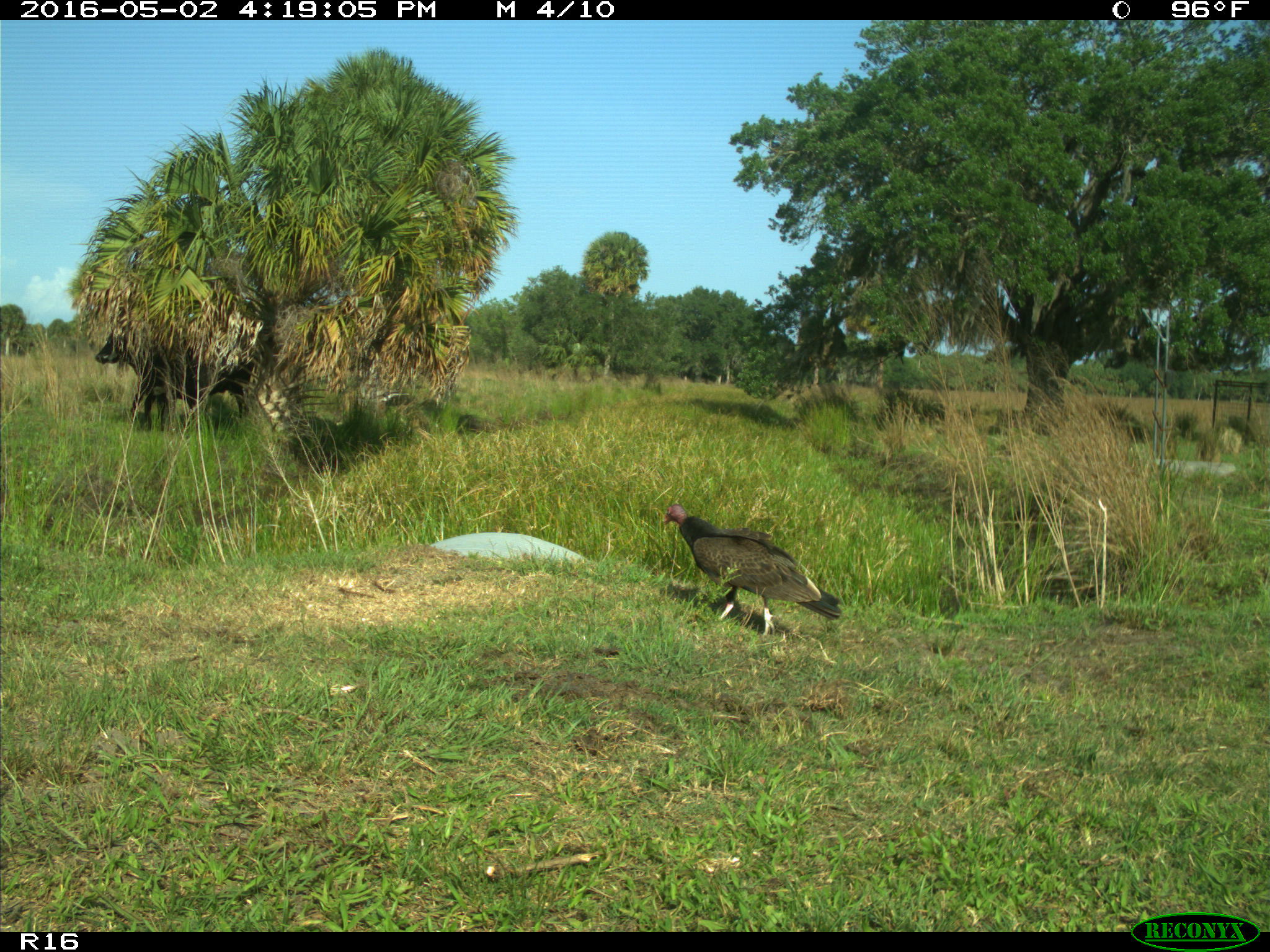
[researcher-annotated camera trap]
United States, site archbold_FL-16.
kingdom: Animalia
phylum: Chordata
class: Mammalia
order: Artiodactyla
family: Bovidae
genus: Bos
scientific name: Bos taurus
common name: domestic cow